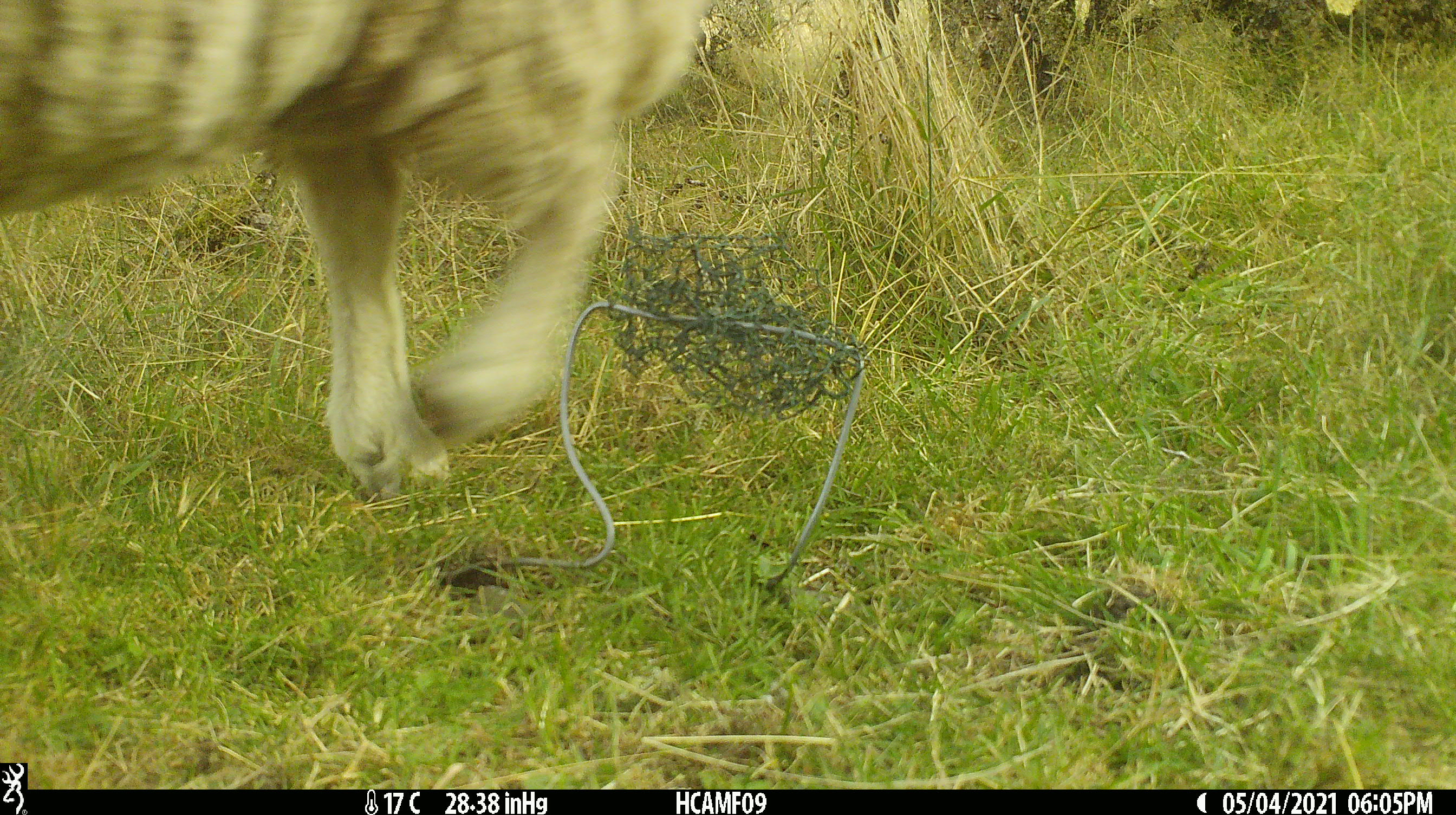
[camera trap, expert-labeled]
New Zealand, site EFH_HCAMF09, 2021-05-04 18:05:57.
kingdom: Animalia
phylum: Chordata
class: Mammalia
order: Artiodactyla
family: Bovidae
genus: Ovis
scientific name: Ovis aries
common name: domestic sheep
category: sheep